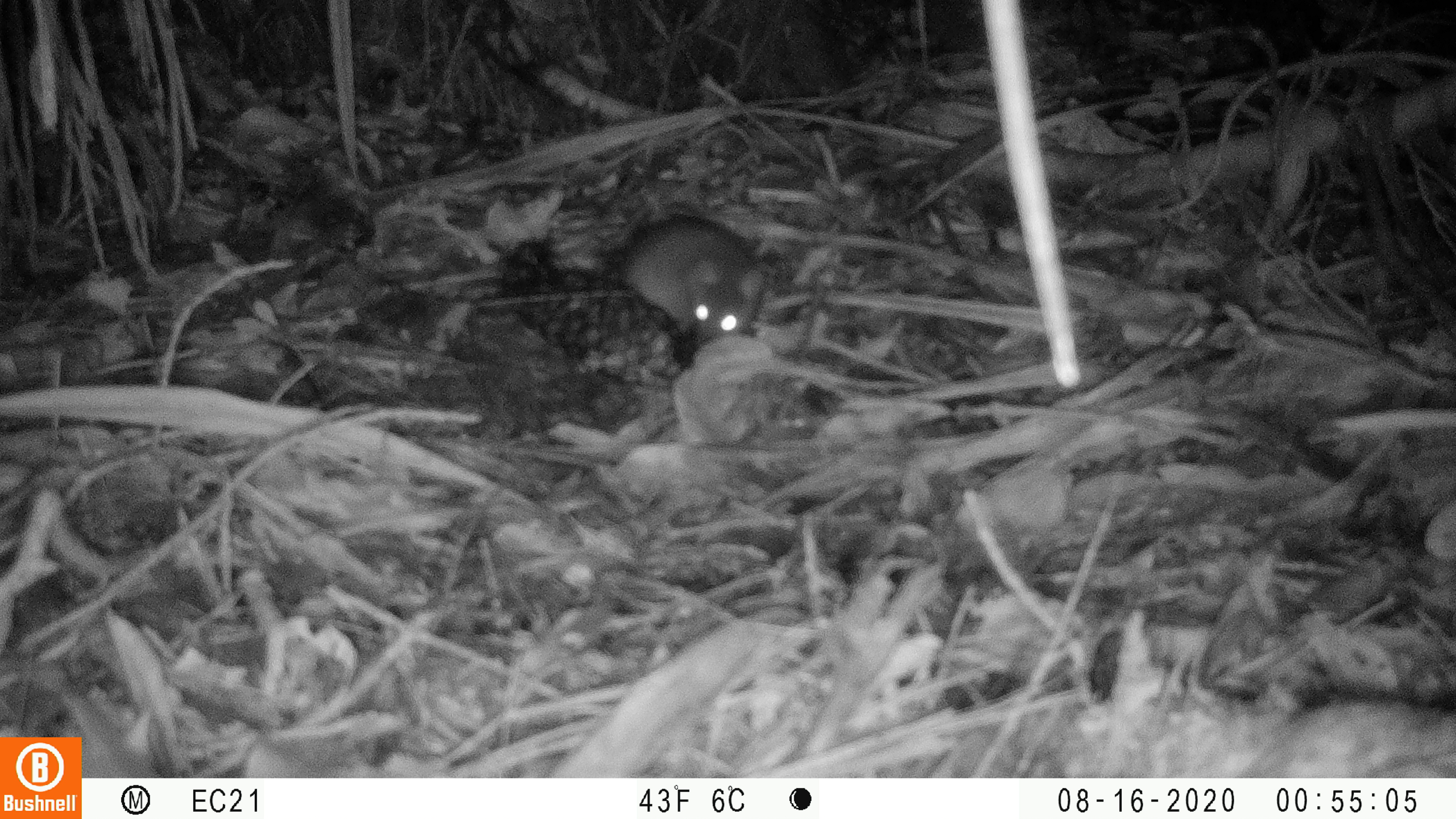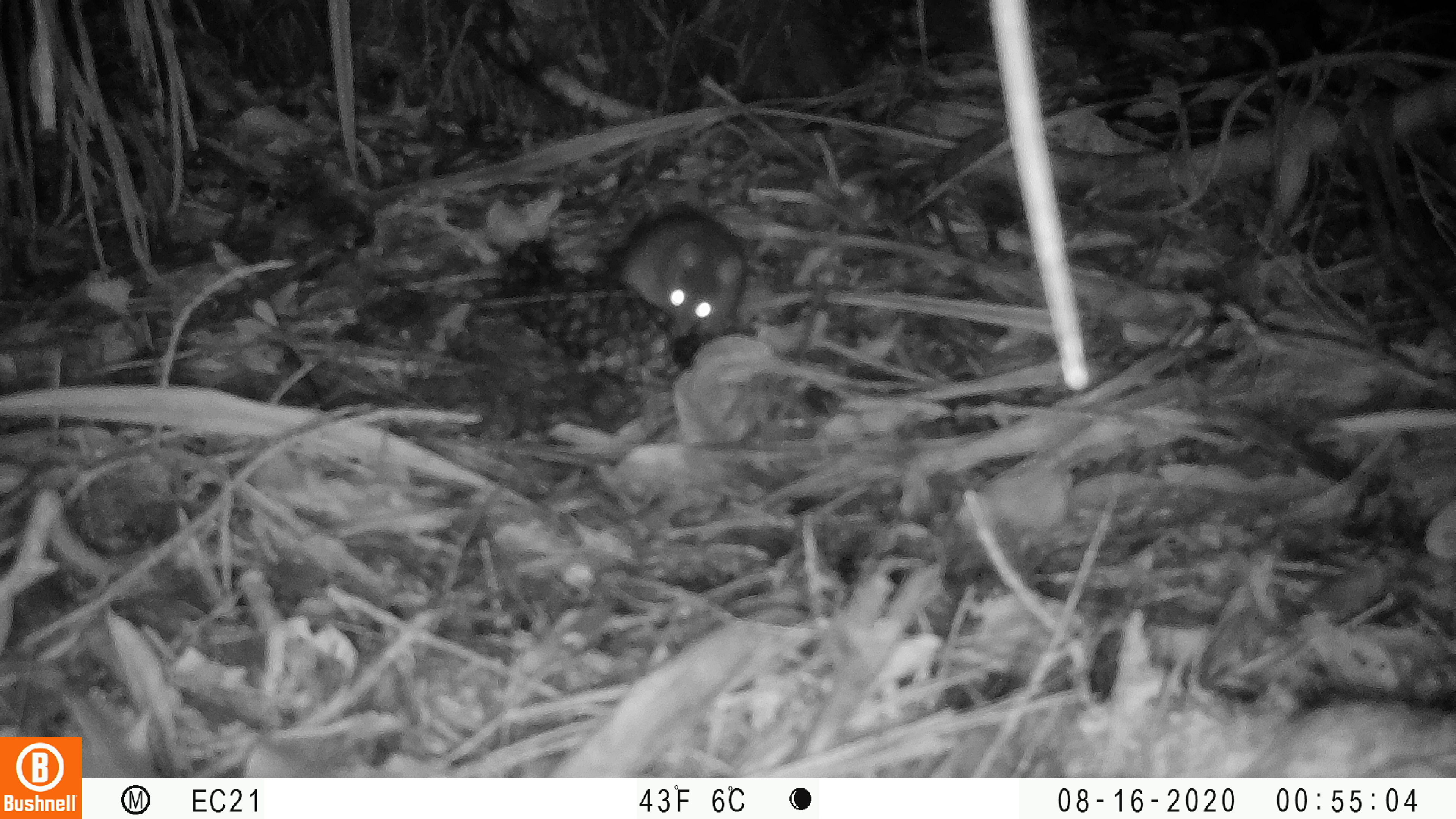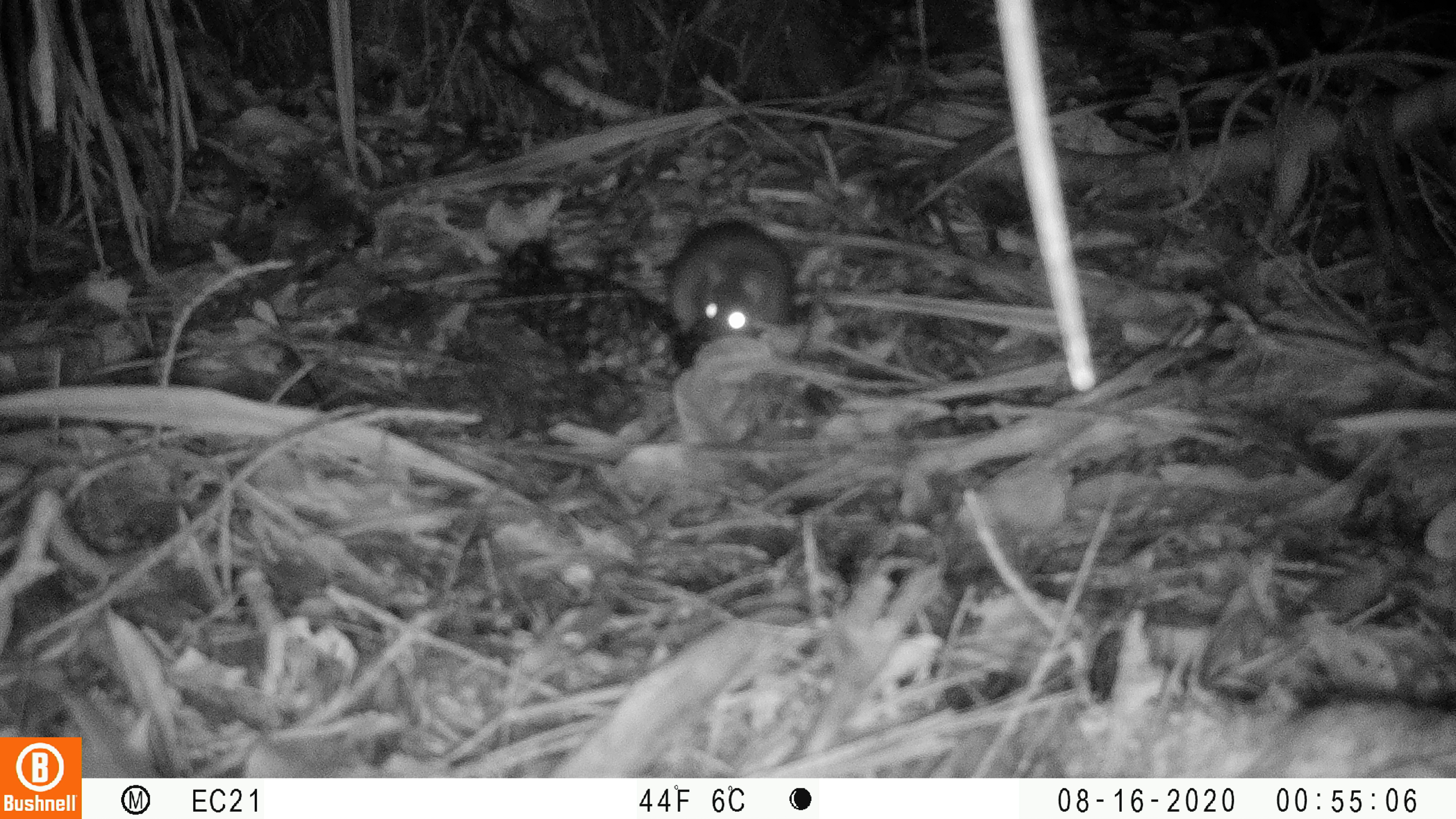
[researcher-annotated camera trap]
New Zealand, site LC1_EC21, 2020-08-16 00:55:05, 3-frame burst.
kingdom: Animalia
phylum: Chordata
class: Mammalia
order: Rodentia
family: Muridae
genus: Rattus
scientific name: Rattus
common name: rat